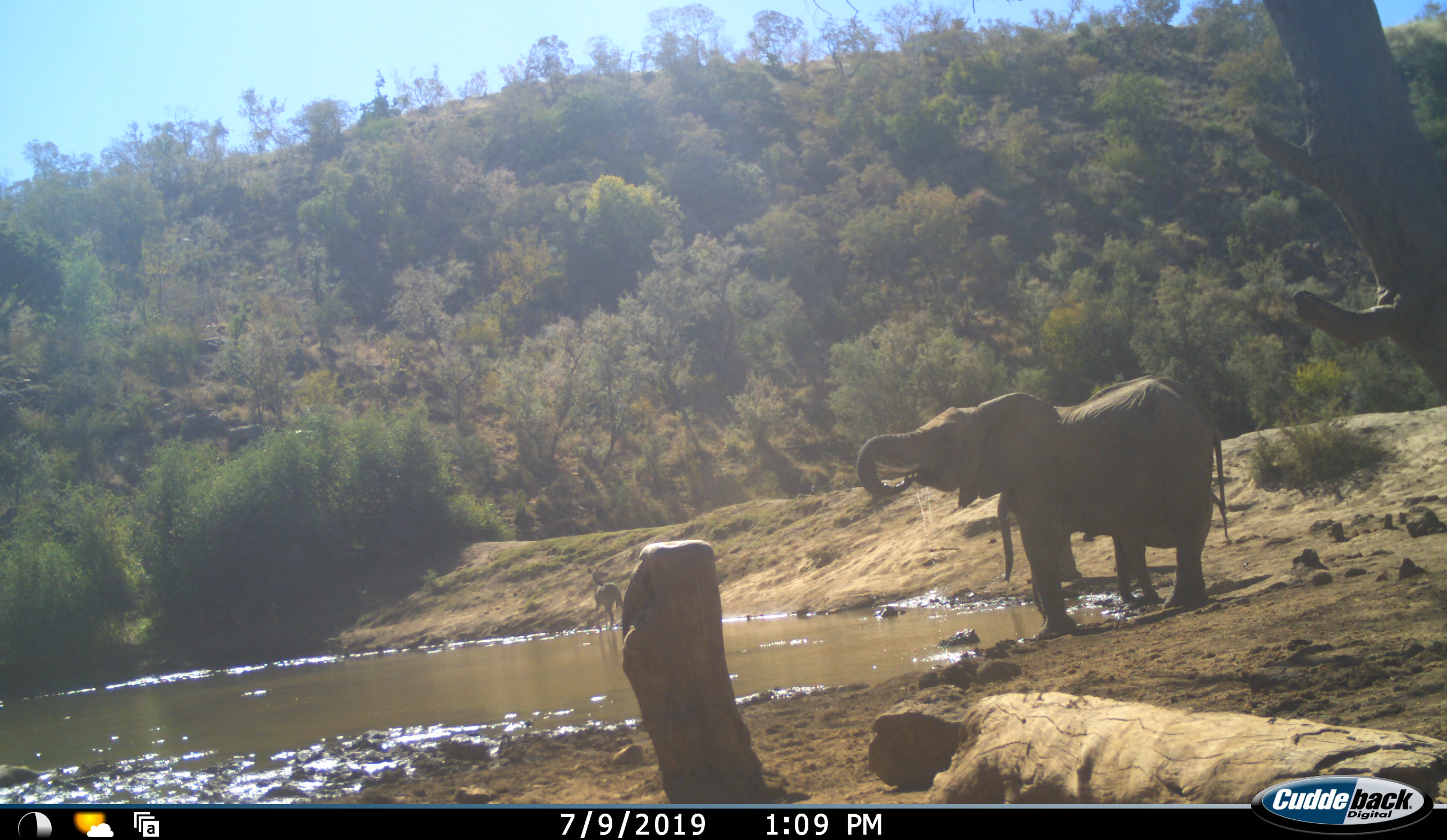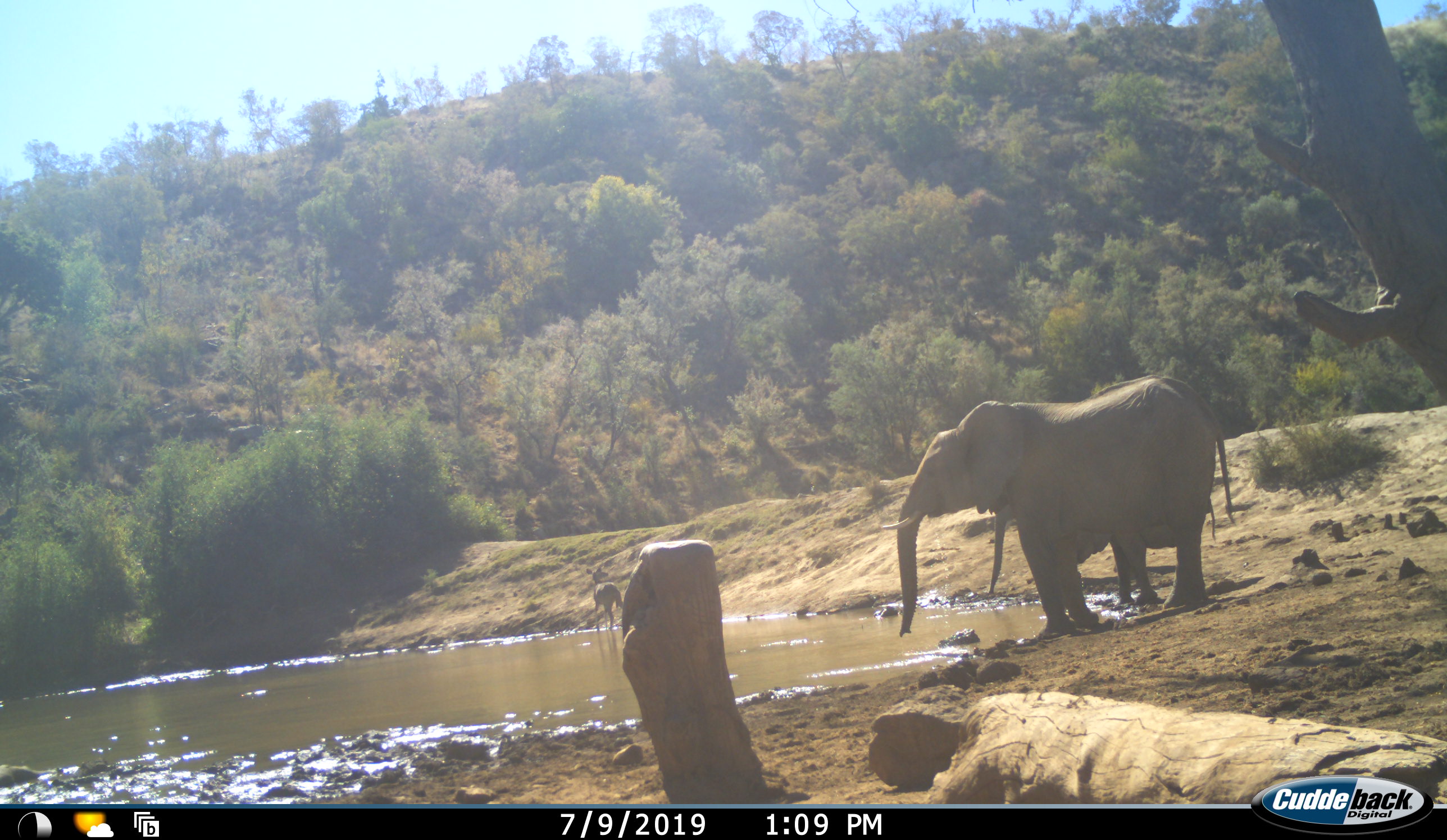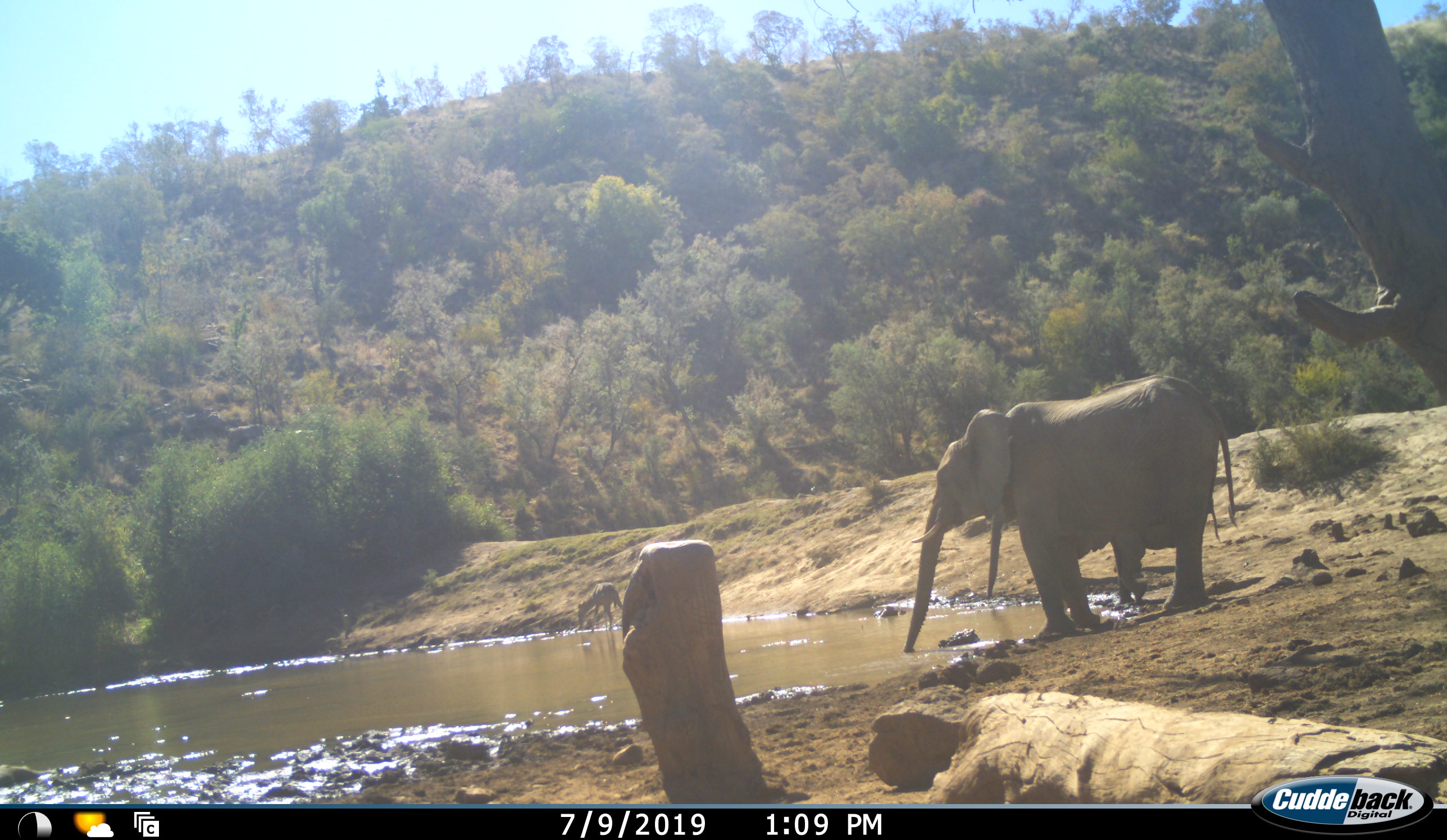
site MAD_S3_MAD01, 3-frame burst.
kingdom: Animalia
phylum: Chordata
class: Mammalia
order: Proboscidea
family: Elephantidae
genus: Loxodonta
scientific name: Loxodonta africana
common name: african bush elephant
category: elephant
Elephant (african bush elephant) (Loxodonta africana), count 1. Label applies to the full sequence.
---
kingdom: Animalia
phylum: Chordata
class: Mammalia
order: Artiodactyla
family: Bovidae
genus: Aepyceros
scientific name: Aepyceros melampus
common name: impala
Impala (Aepyceros melampus), count 1. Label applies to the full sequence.